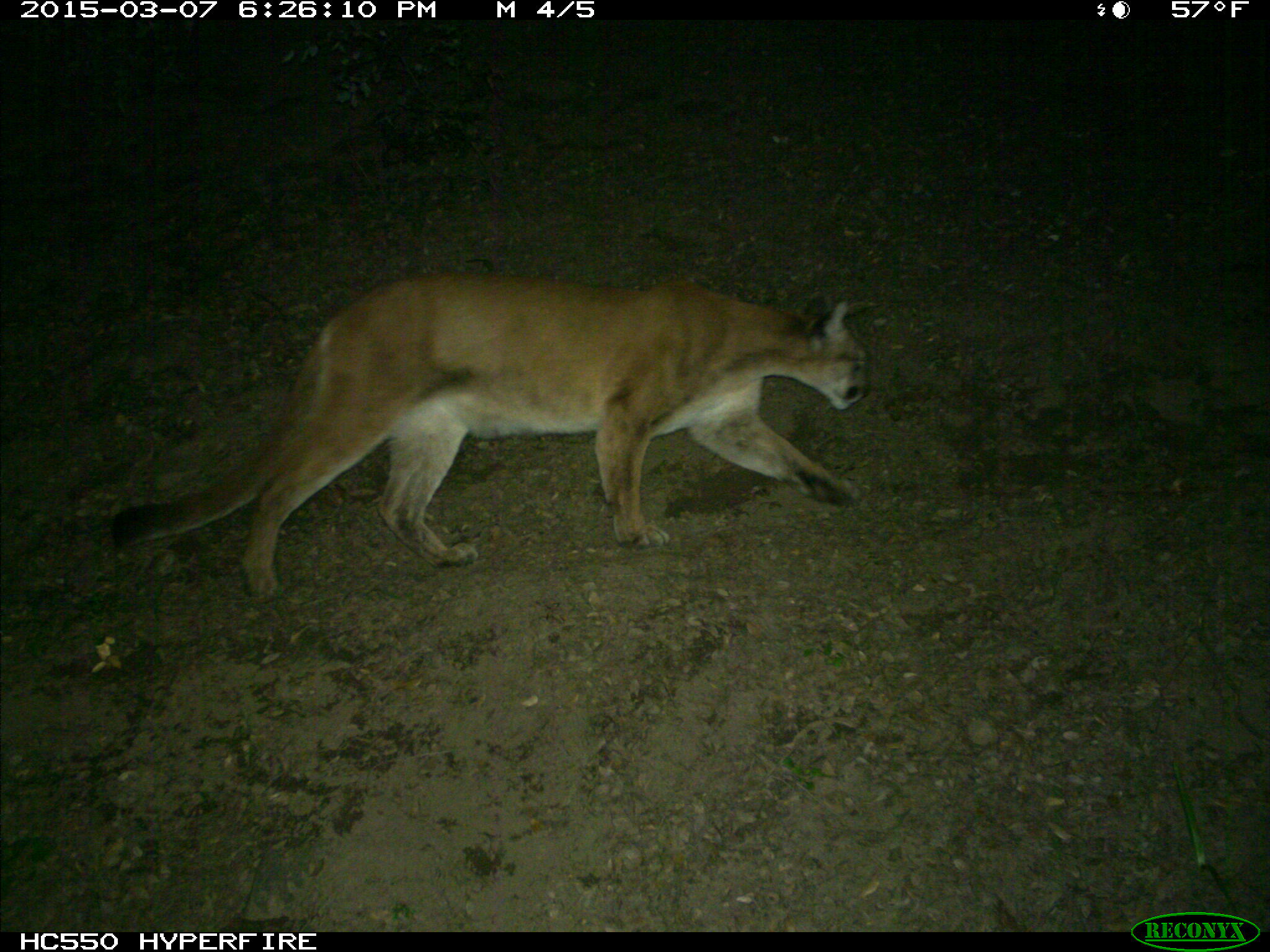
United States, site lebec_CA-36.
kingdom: Animalia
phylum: Chordata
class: Mammalia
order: Carnivora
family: Felidae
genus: Puma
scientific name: Puma concolor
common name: mountain lion